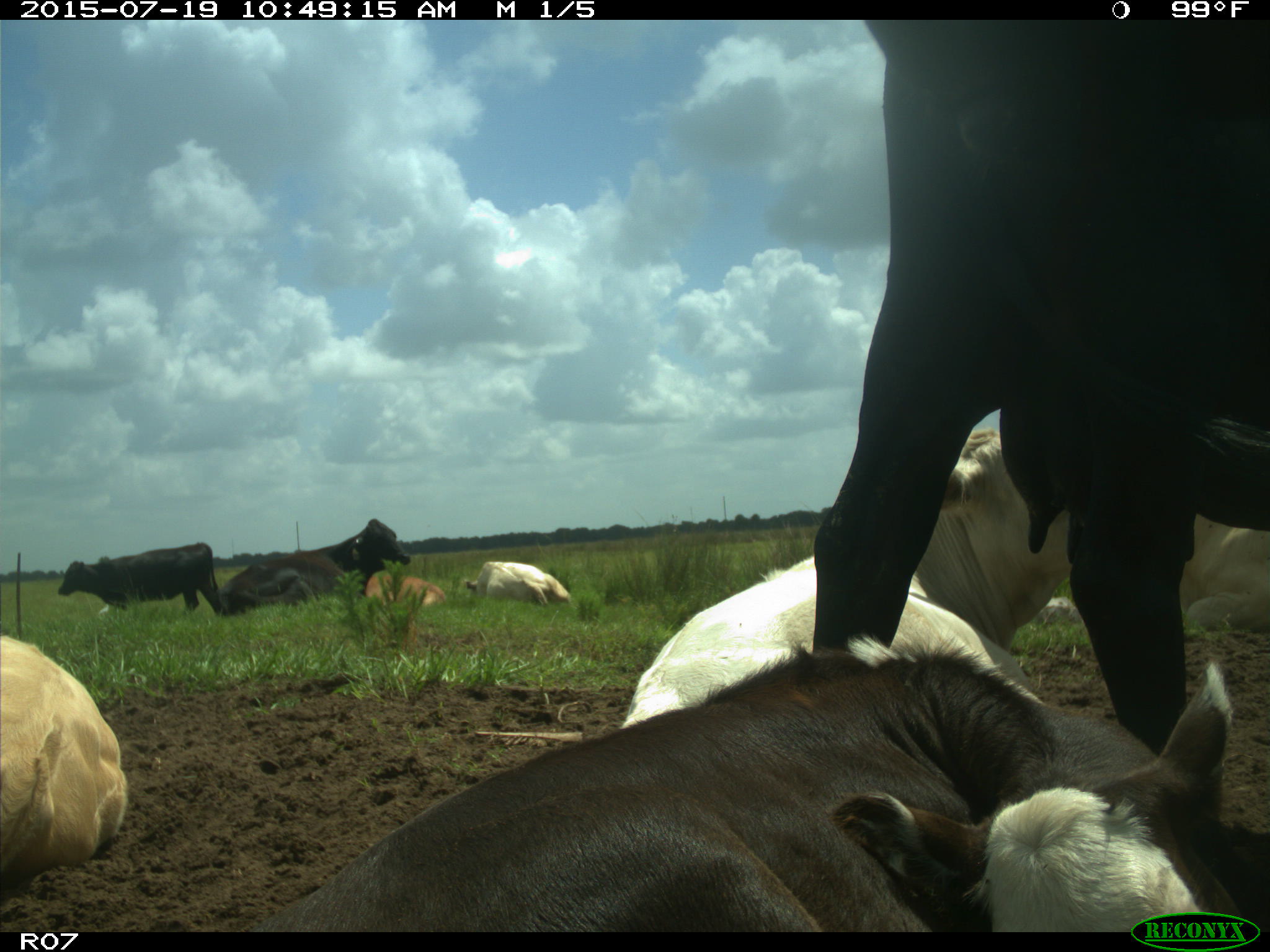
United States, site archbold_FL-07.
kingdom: Animalia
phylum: Chordata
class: Mammalia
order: Artiodactyla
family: Bovidae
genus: Bos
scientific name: Bos taurus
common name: domestic cow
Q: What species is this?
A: Bos taurus (domestic cow).